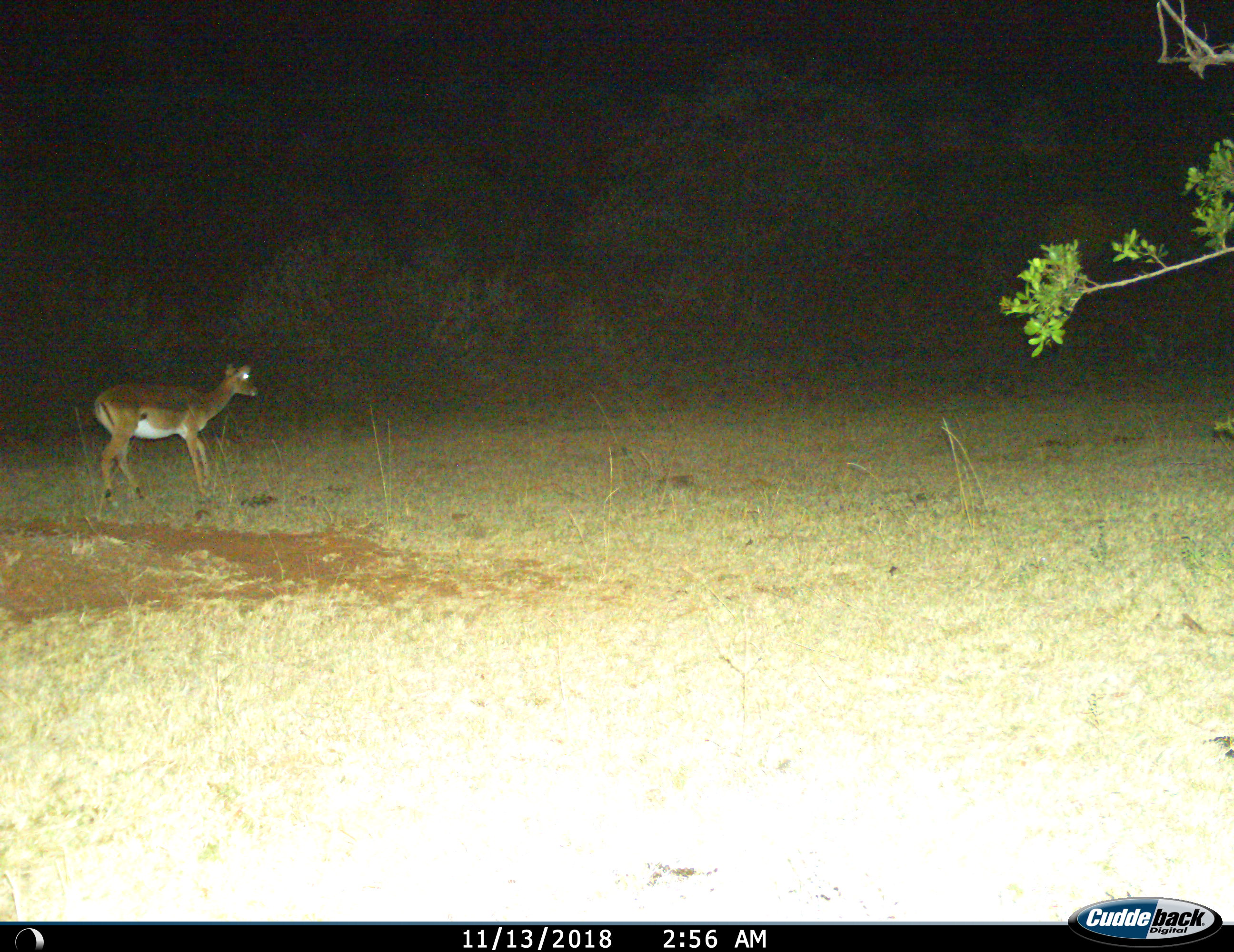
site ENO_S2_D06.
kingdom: Animalia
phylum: Chordata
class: Mammalia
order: Artiodactyla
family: Bovidae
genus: Aepyceros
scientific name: Aepyceros melampus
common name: impala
Impala (Aepyceros melampus), count 1. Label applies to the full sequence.